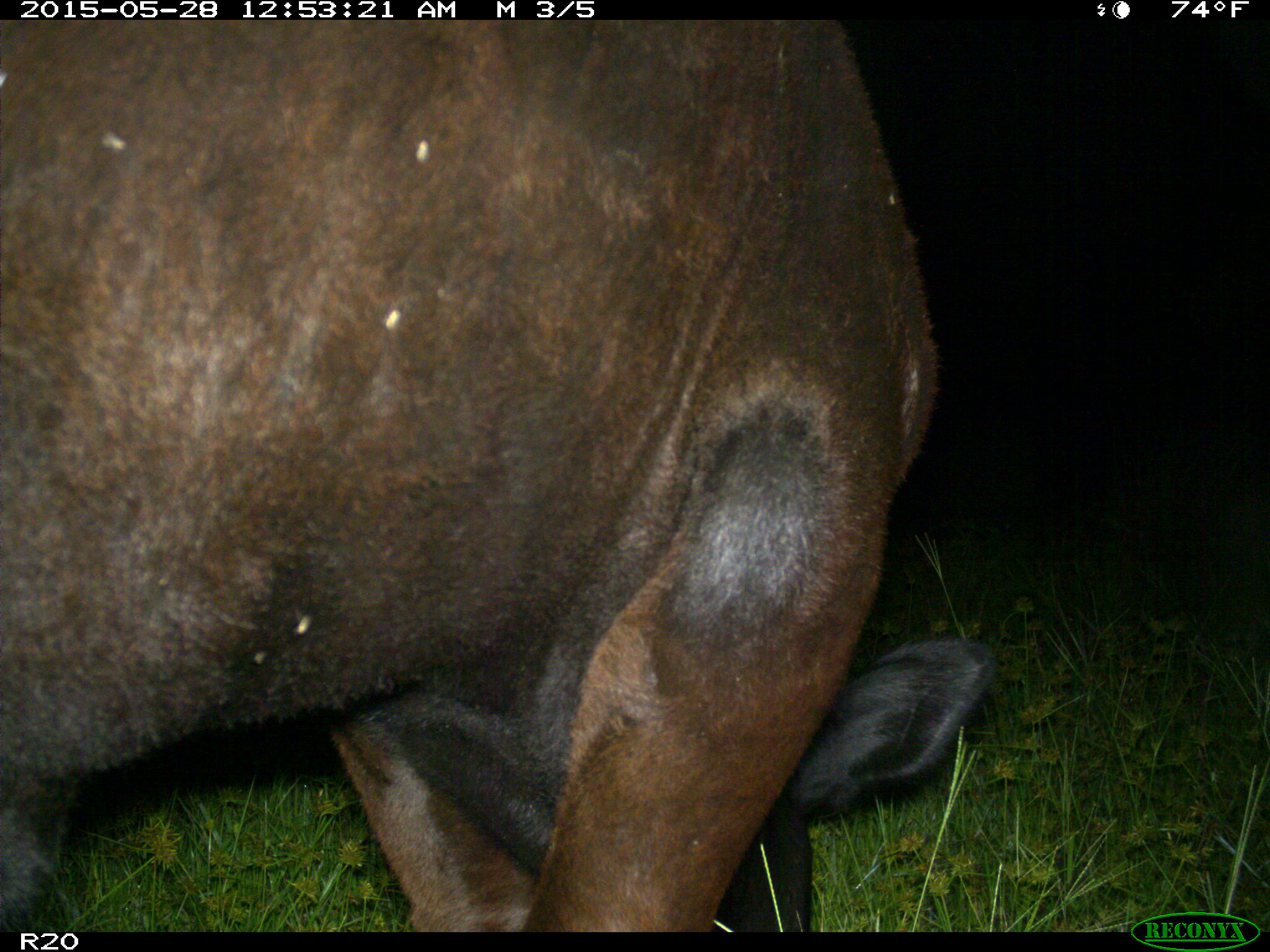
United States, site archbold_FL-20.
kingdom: Animalia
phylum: Chordata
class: Mammalia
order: Artiodactyla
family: Bovidae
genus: Bos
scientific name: Bos taurus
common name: domestic cow